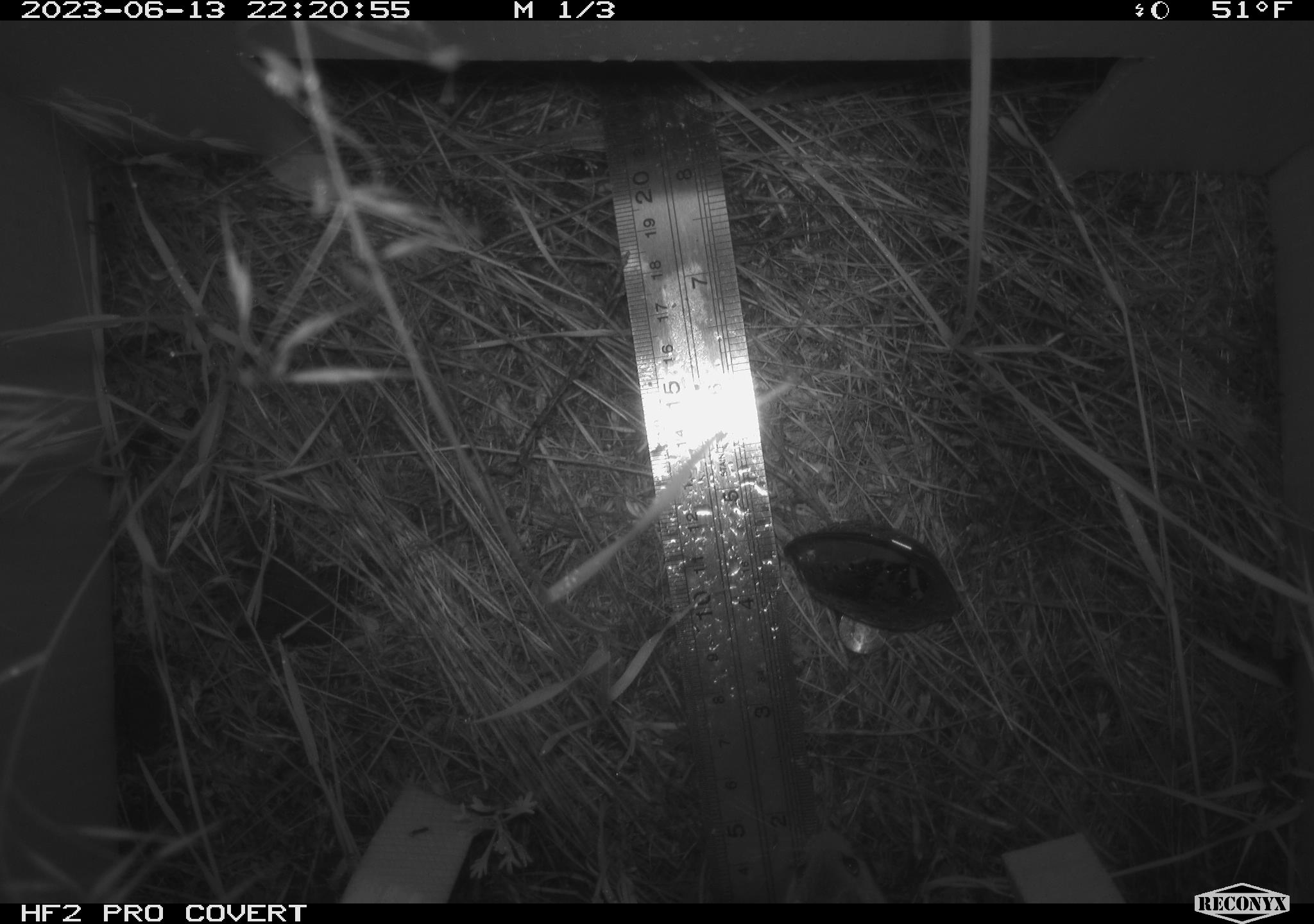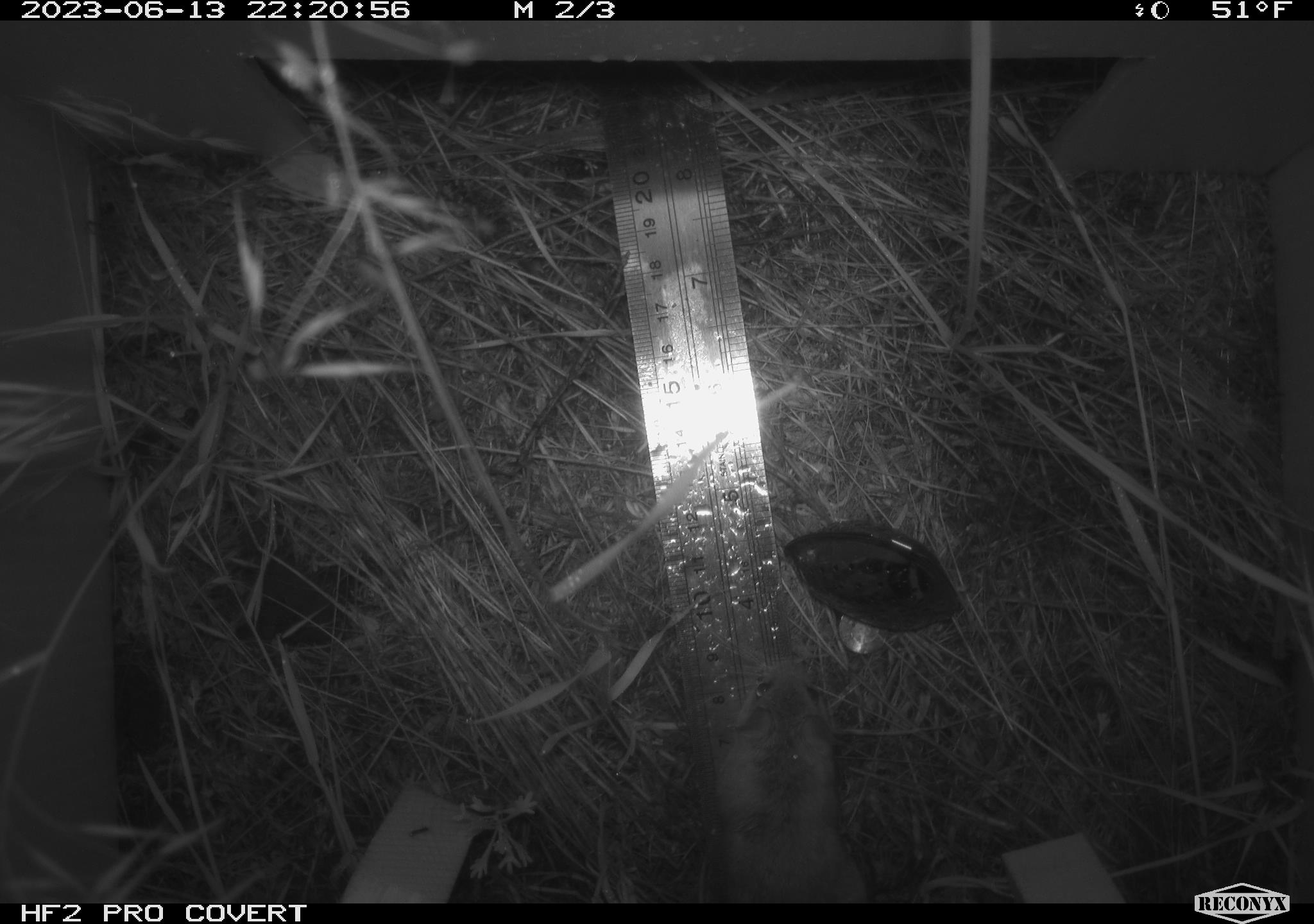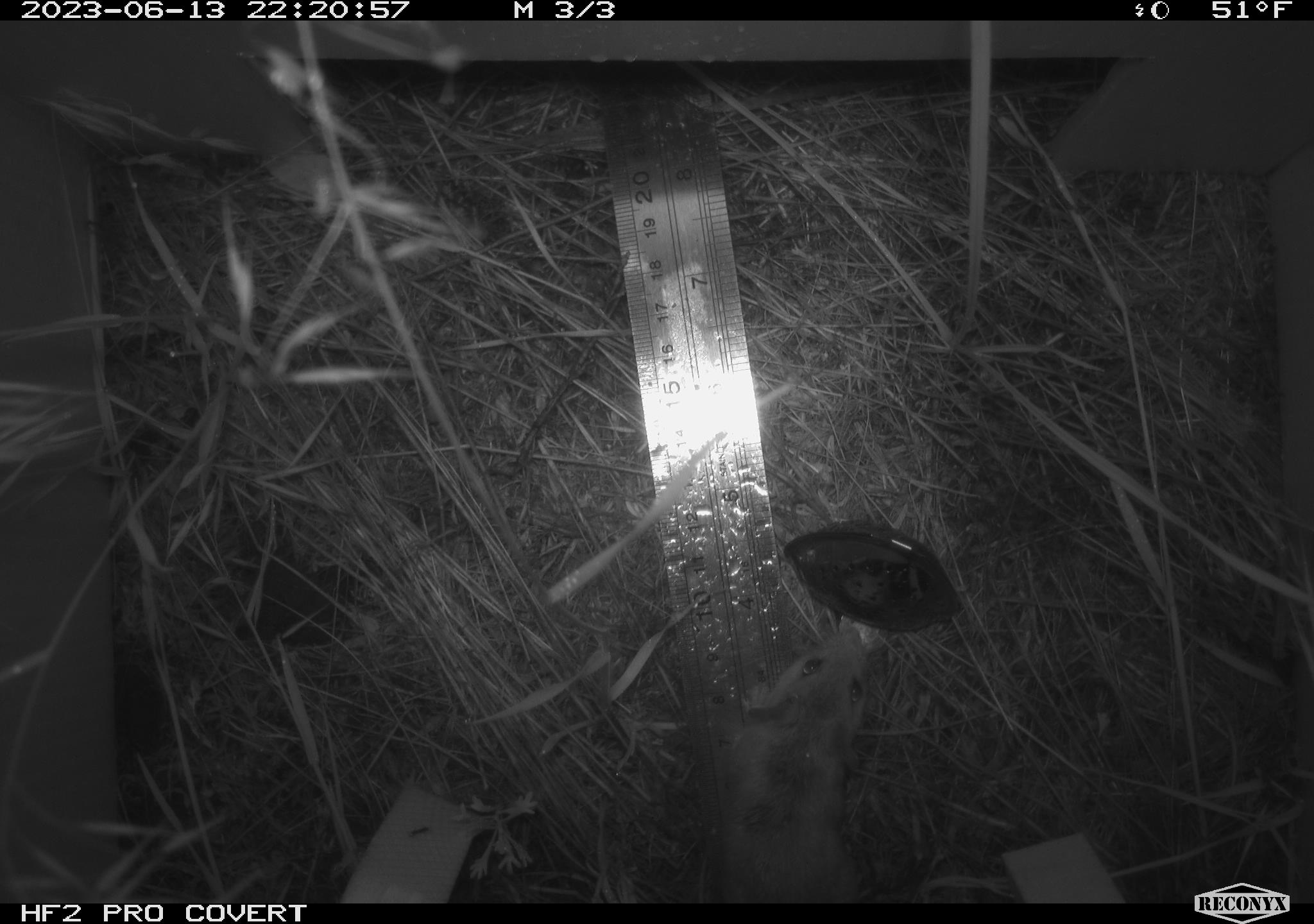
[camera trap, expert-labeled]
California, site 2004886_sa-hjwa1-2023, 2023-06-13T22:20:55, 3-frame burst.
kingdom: Animalia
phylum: Chordata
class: Mammalia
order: Rodentia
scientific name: Rodentia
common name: mouse species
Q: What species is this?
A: Mouse species (Rodentia).